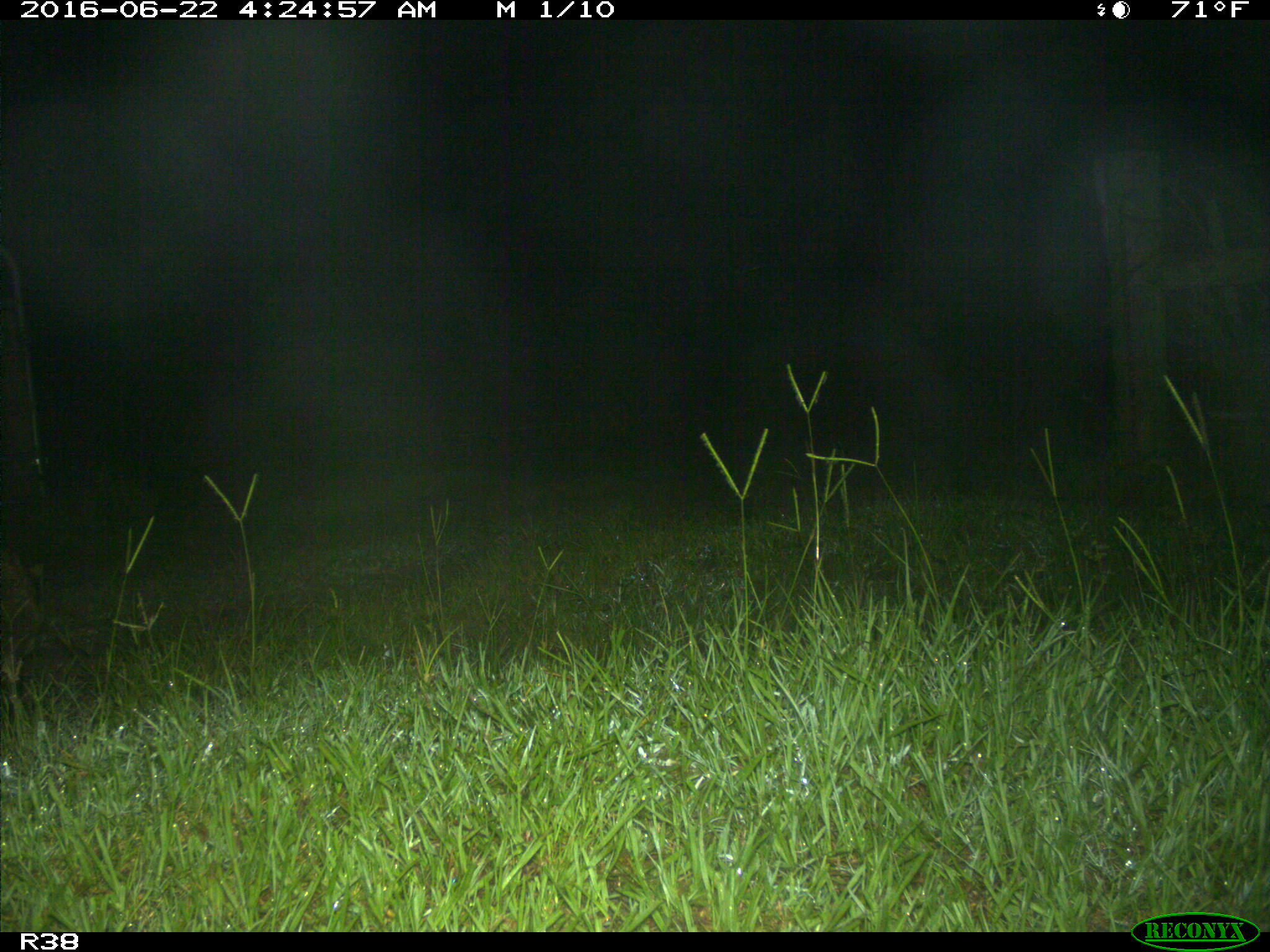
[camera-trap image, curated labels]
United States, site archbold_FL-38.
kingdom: Animalia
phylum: Chordata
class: Mammalia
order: Carnivora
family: Procyonidae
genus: Procyon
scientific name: Procyon lotor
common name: common raccoon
Procyon lotor (common raccoon).